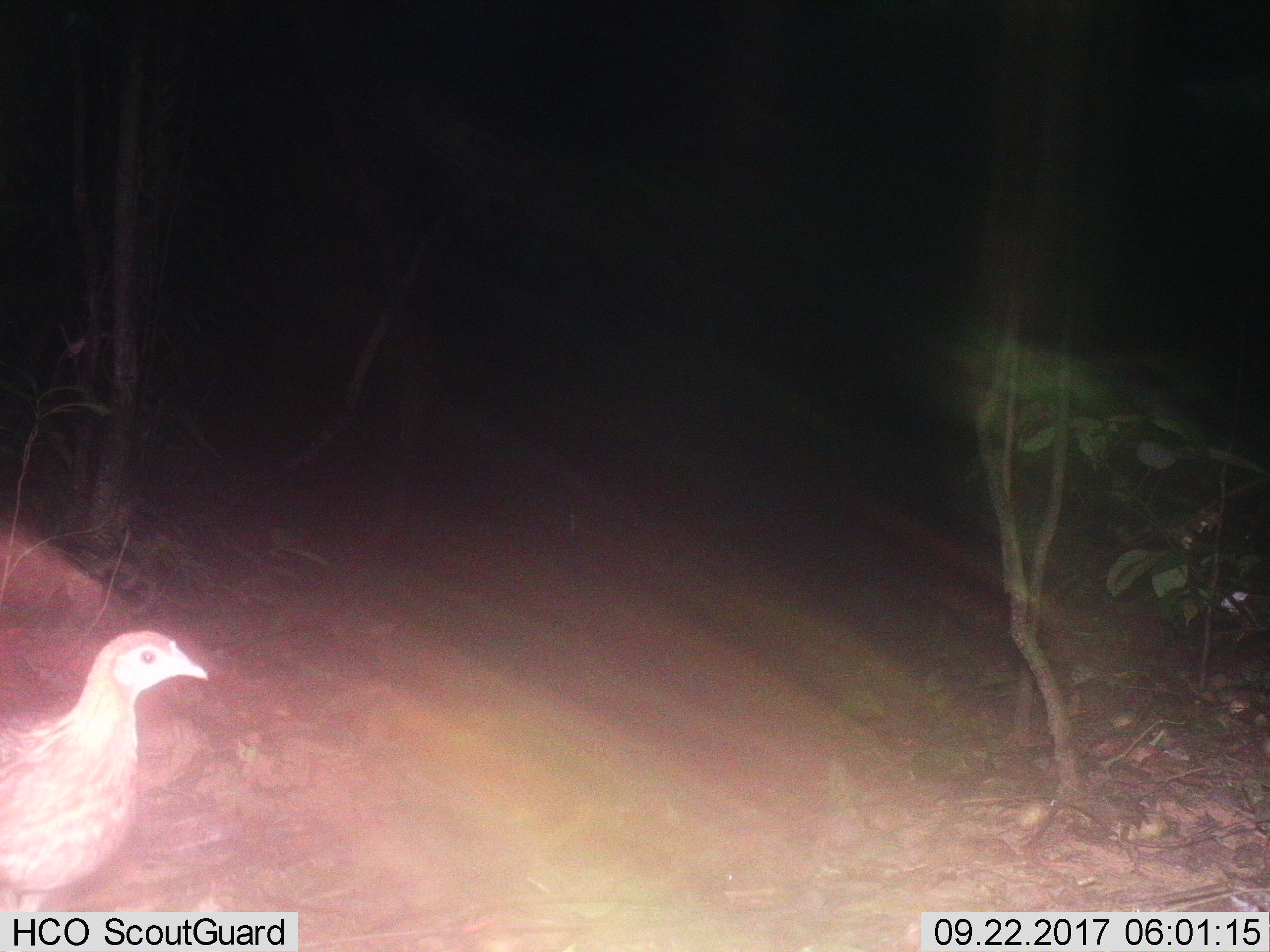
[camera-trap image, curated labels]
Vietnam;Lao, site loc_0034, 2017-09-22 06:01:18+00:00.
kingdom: Animalia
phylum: Chordata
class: Aves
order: Galliformes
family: Phasianidae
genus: Gallus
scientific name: Gallus gallus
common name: red junglefowl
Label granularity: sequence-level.